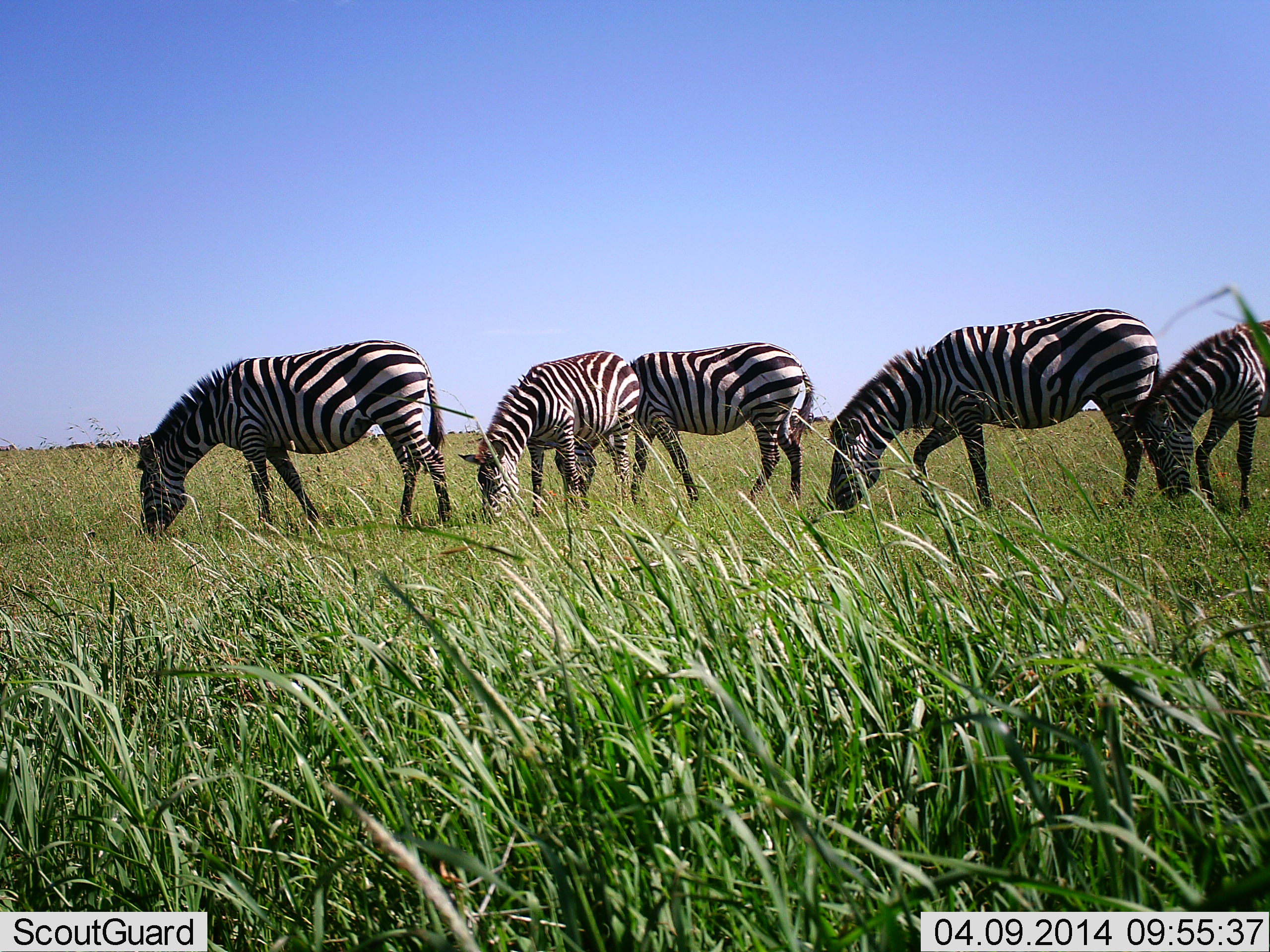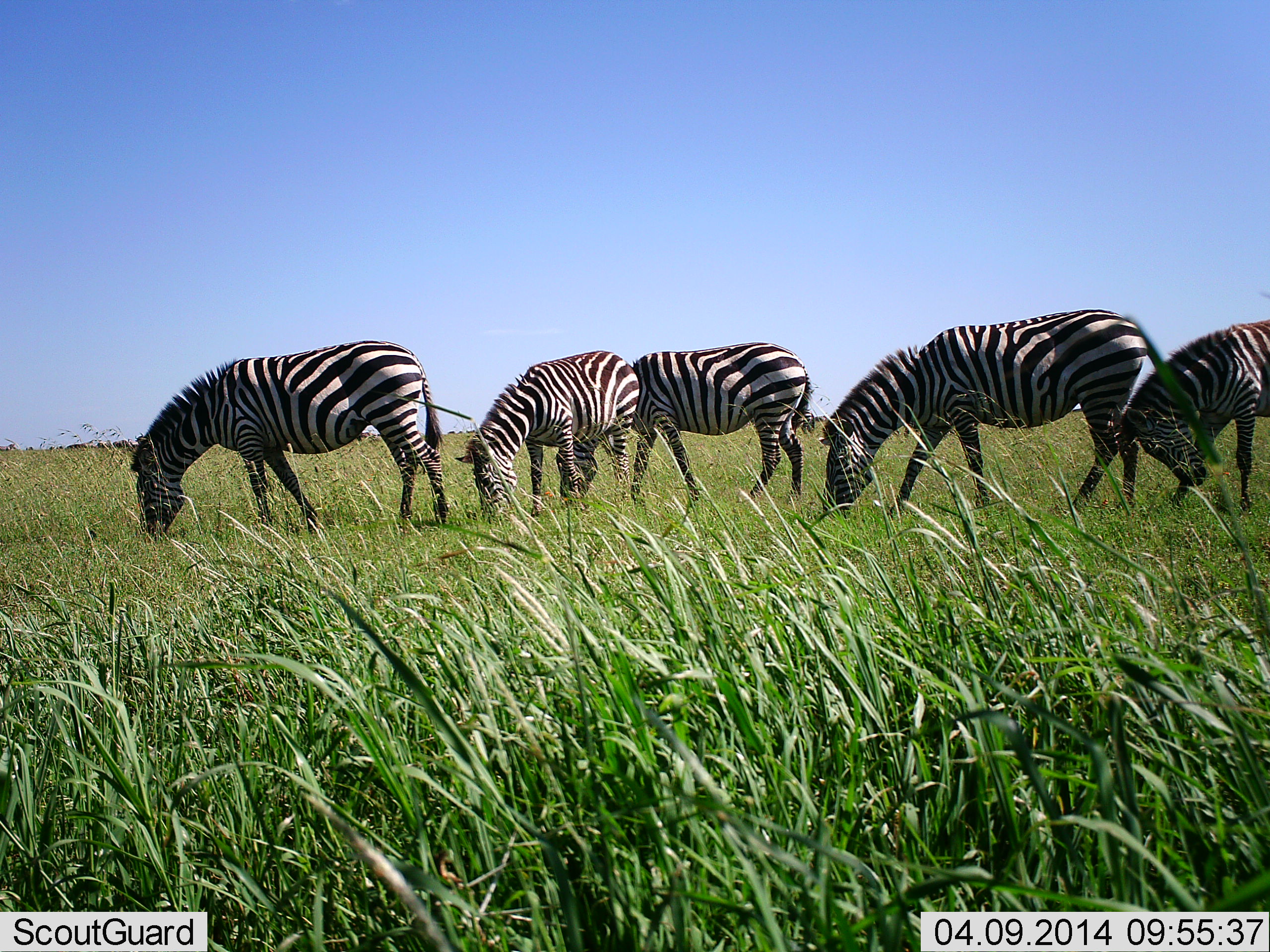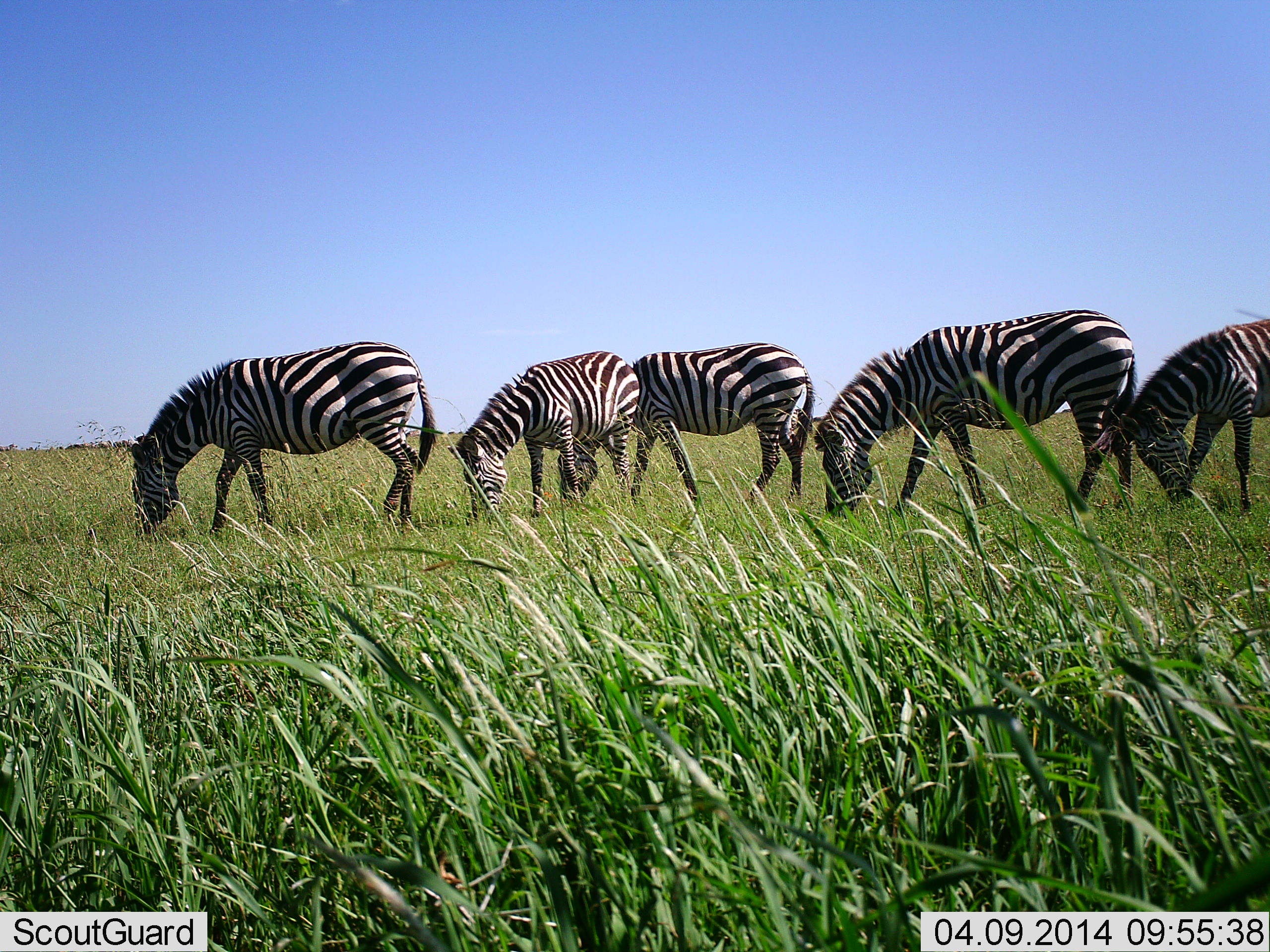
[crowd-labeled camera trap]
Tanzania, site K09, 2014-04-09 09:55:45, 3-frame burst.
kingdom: Animalia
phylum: Chordata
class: Mammalia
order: Perissodactyla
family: Equidae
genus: Equus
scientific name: Equus quagga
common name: plains zebra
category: zebra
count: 5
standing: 20%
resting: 0%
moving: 0%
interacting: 0%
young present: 0%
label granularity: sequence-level